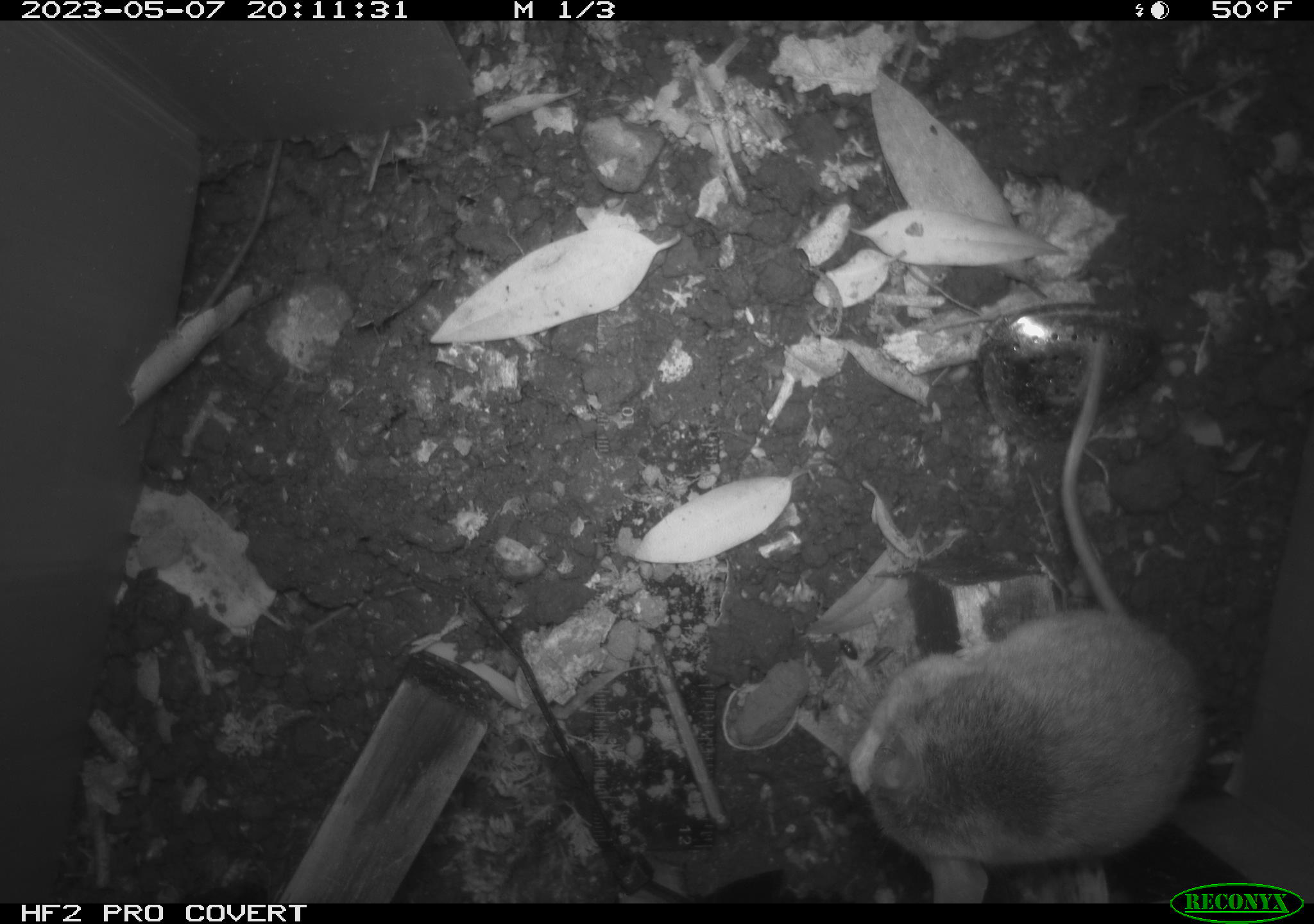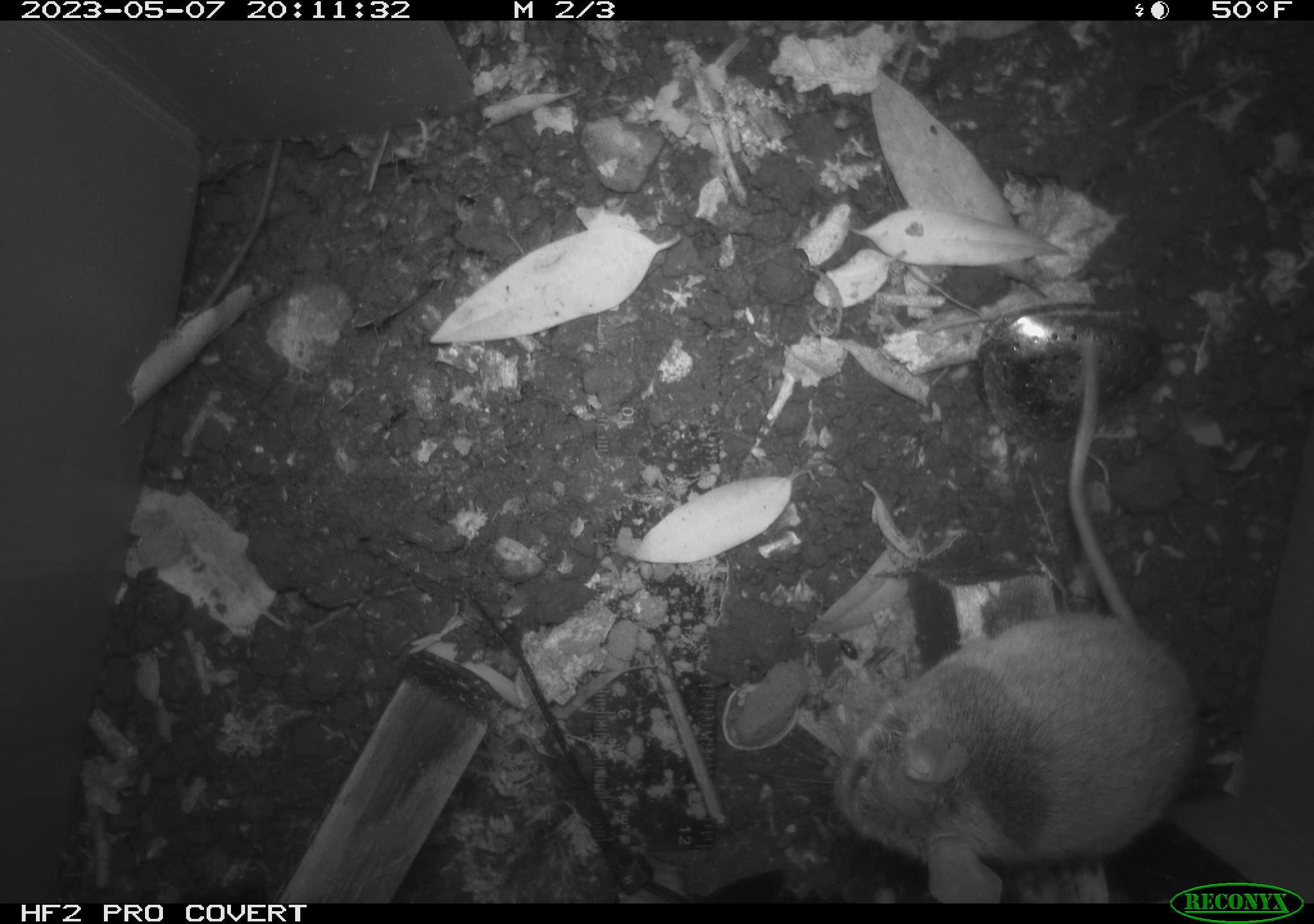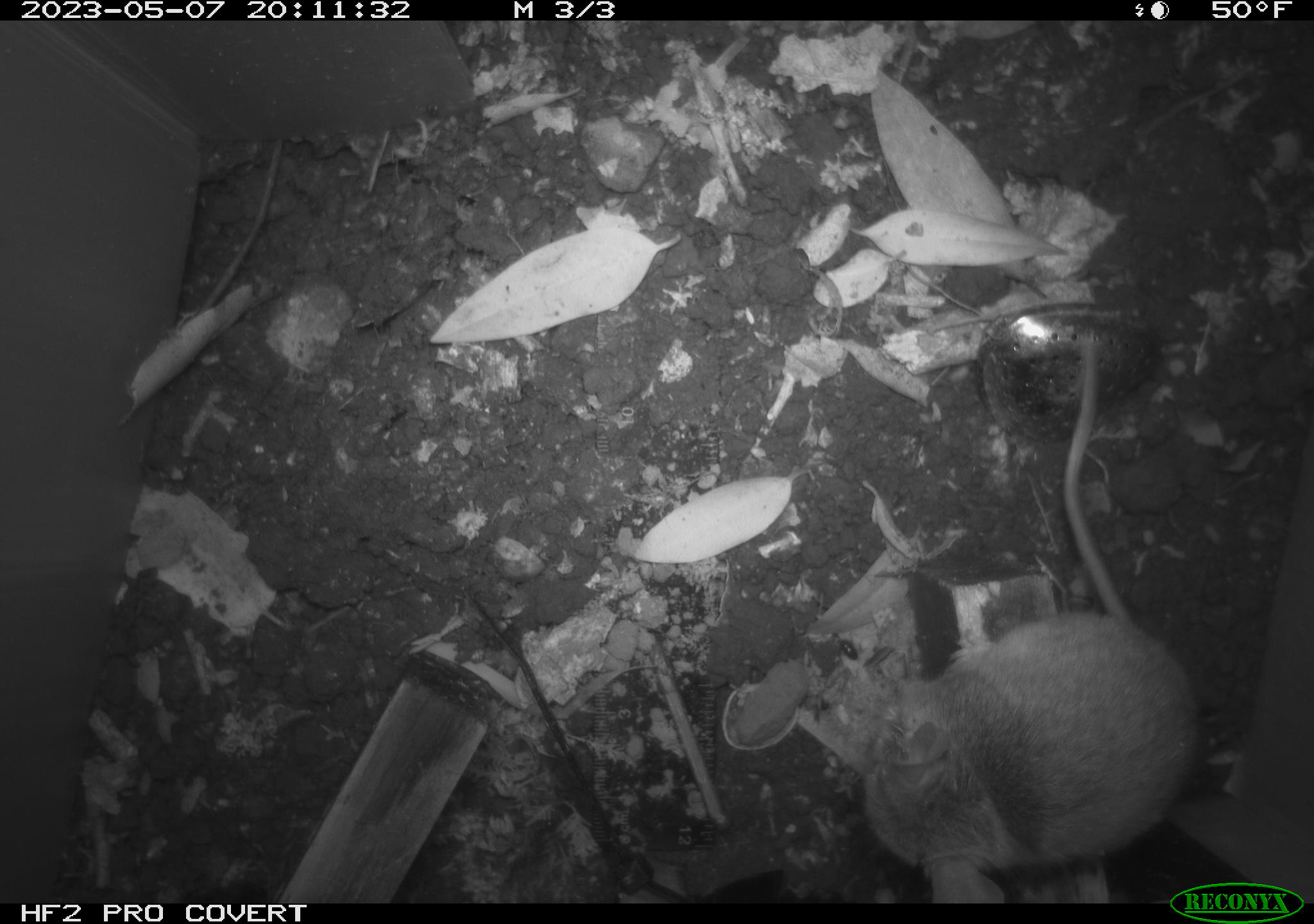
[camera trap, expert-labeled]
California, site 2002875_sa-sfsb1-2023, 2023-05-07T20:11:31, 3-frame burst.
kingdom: Animalia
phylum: Chordata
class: Mammalia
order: Rodentia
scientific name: Rodentia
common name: mouse species